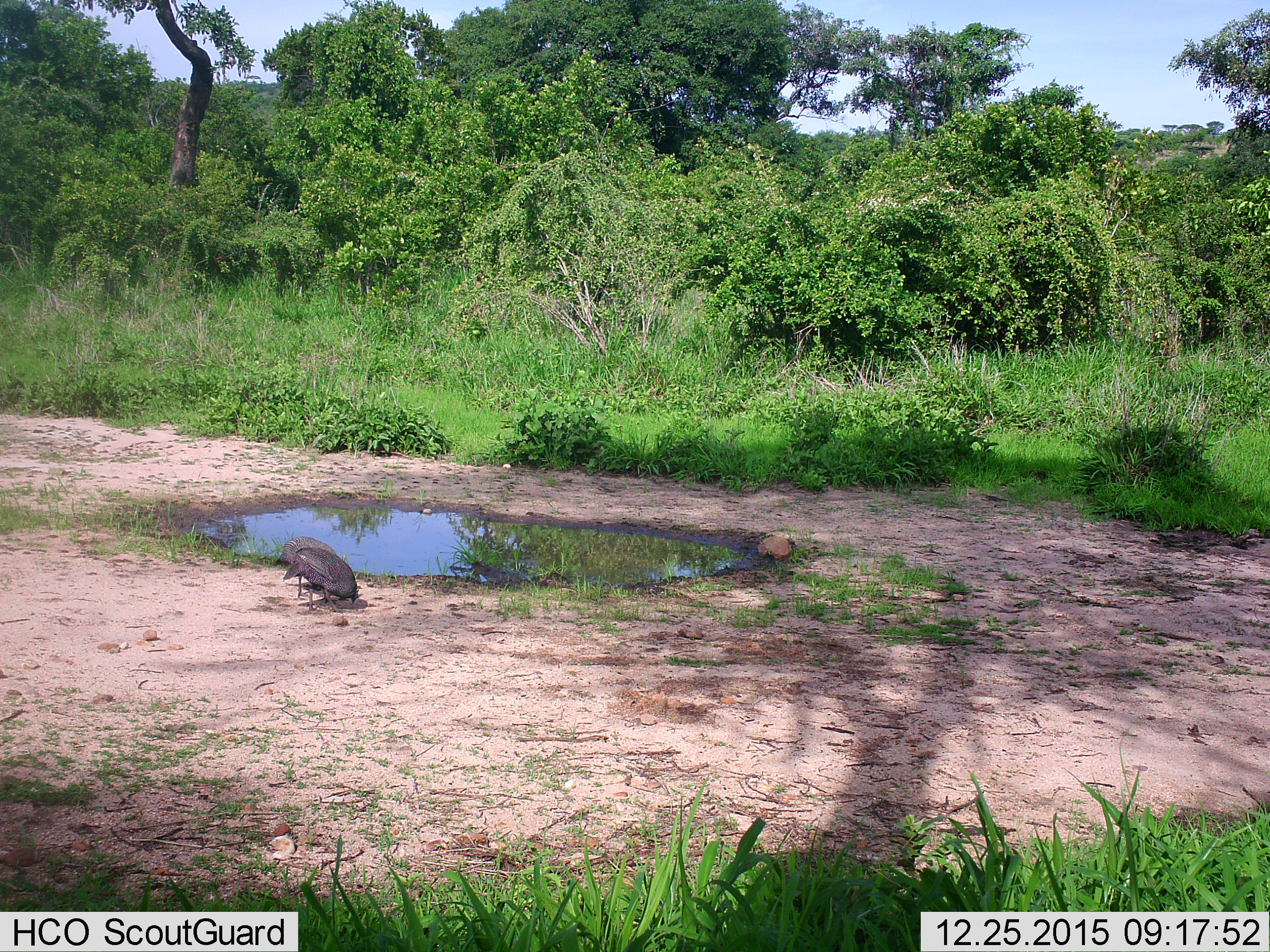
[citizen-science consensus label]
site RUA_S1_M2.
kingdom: Animalia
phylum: Chordata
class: Aves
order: Galliformes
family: Numididae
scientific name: Numididae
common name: guineafowl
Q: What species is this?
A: Guineafowl (Numididae).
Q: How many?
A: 2.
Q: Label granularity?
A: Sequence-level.